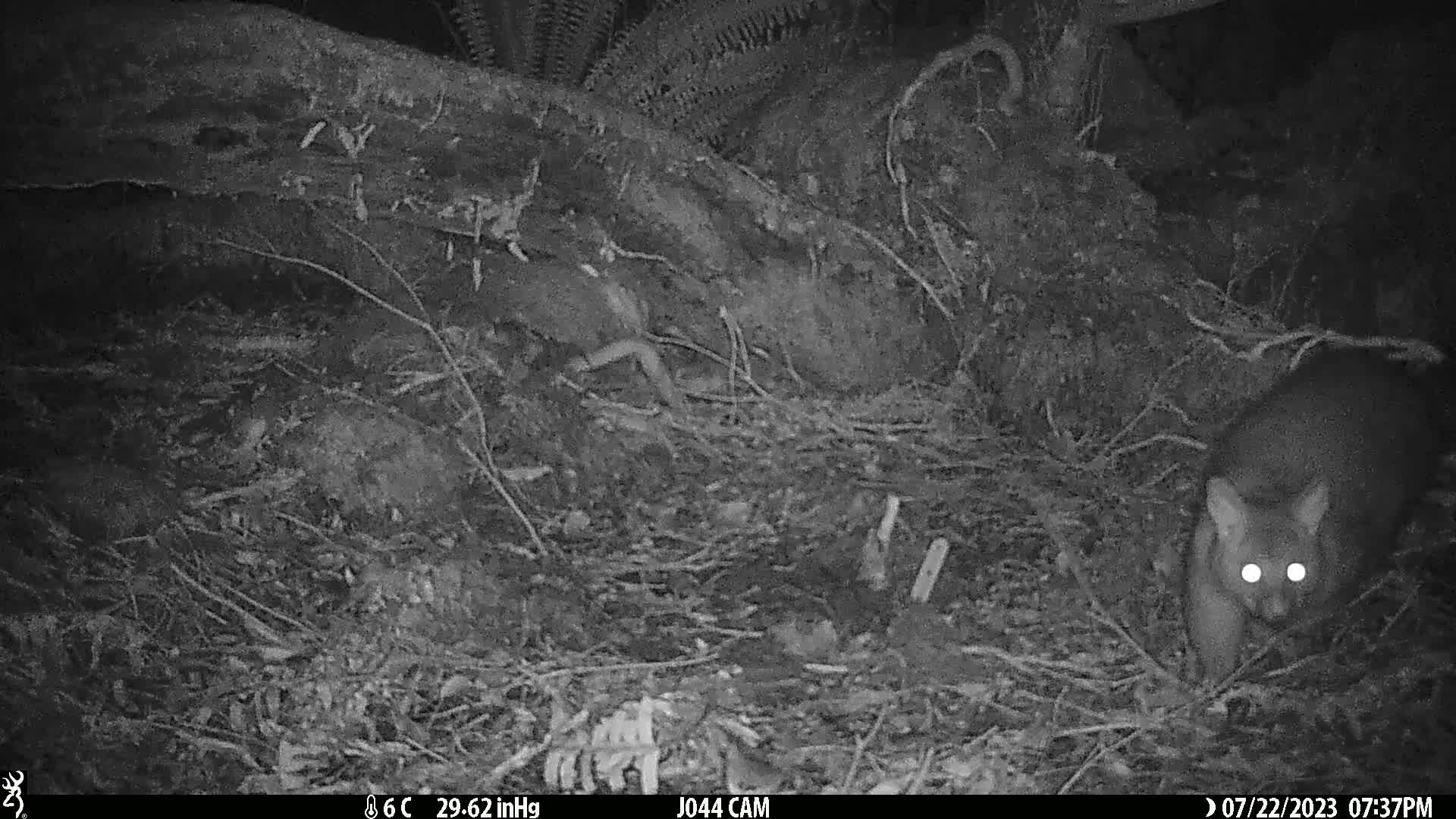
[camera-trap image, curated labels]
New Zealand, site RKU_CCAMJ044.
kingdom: Animalia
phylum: Chordata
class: Mammalia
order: Diprotodontia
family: Phalangeridae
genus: Trichosurus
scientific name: Trichosurus vulpecula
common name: common brushtail possum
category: possum